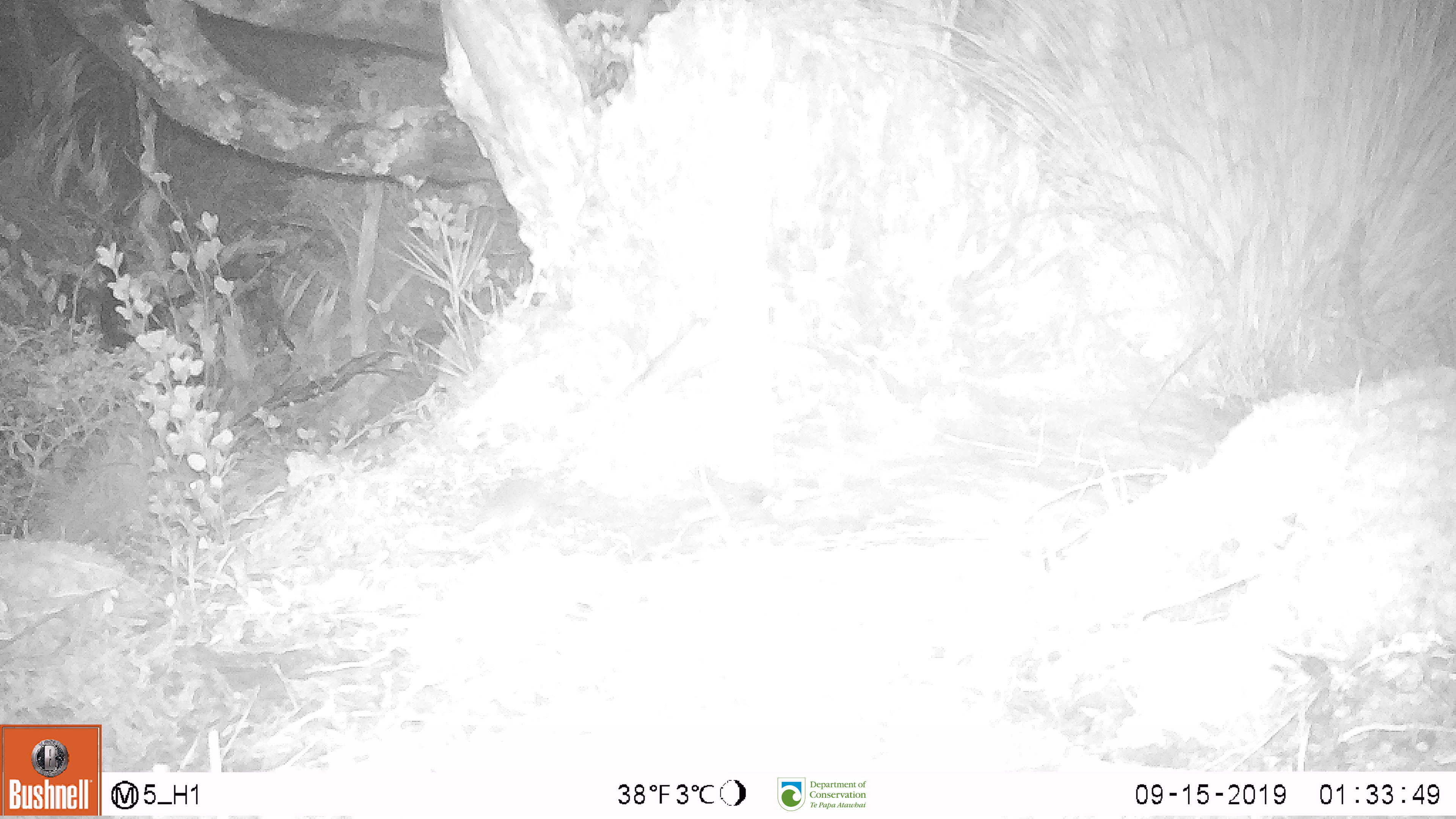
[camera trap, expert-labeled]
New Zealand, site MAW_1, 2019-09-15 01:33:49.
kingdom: Animalia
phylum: Chordata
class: Mammalia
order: Rodentia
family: Muridae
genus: Mus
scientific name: Mus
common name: mouse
Mouse (Mus).